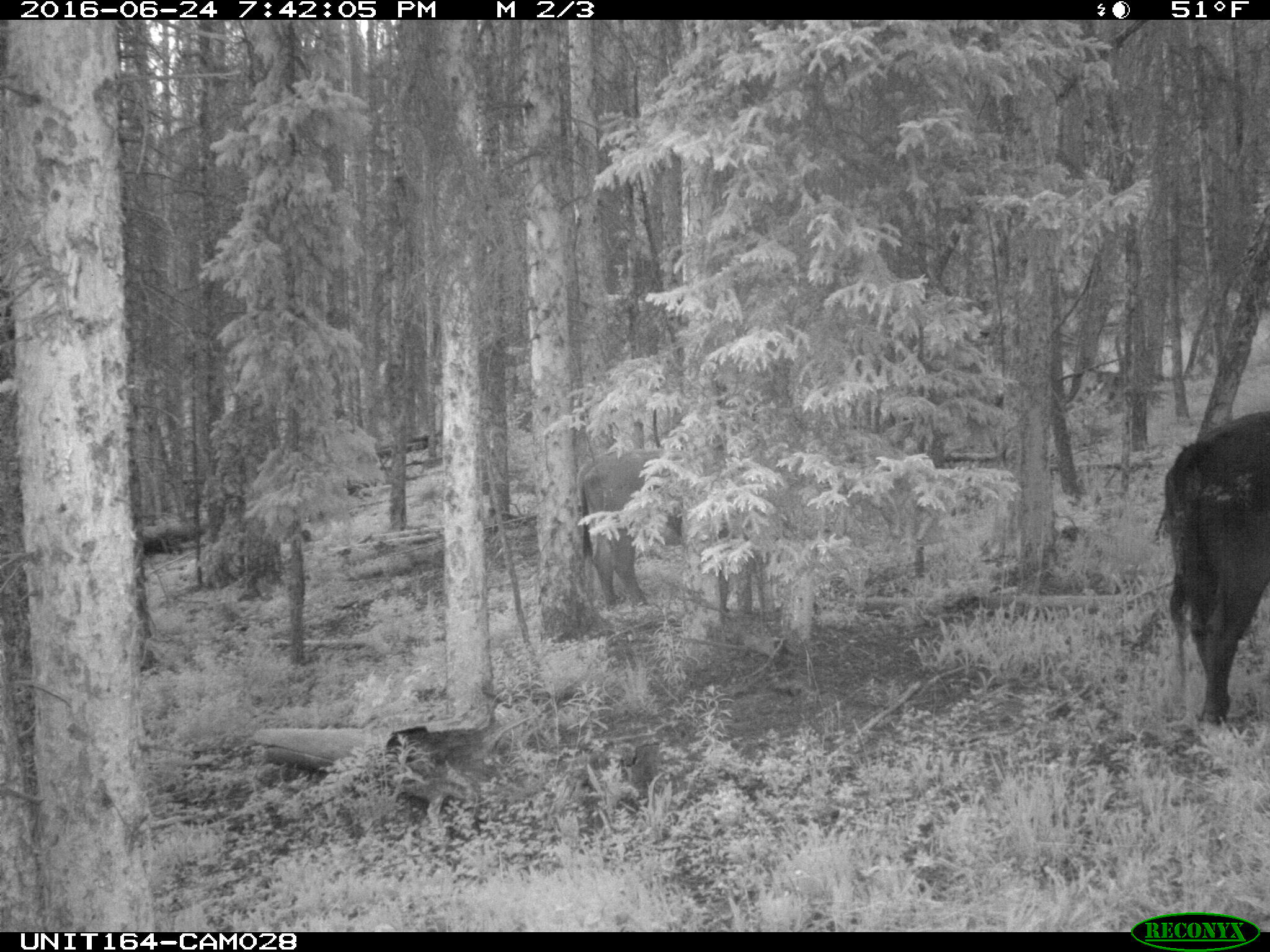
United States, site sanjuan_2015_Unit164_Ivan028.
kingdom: Animalia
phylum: Chordata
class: Mammalia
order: Artiodactyla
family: Bovidae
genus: Bos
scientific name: Bos taurus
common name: domestic cow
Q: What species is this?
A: Bos taurus (domestic cow).